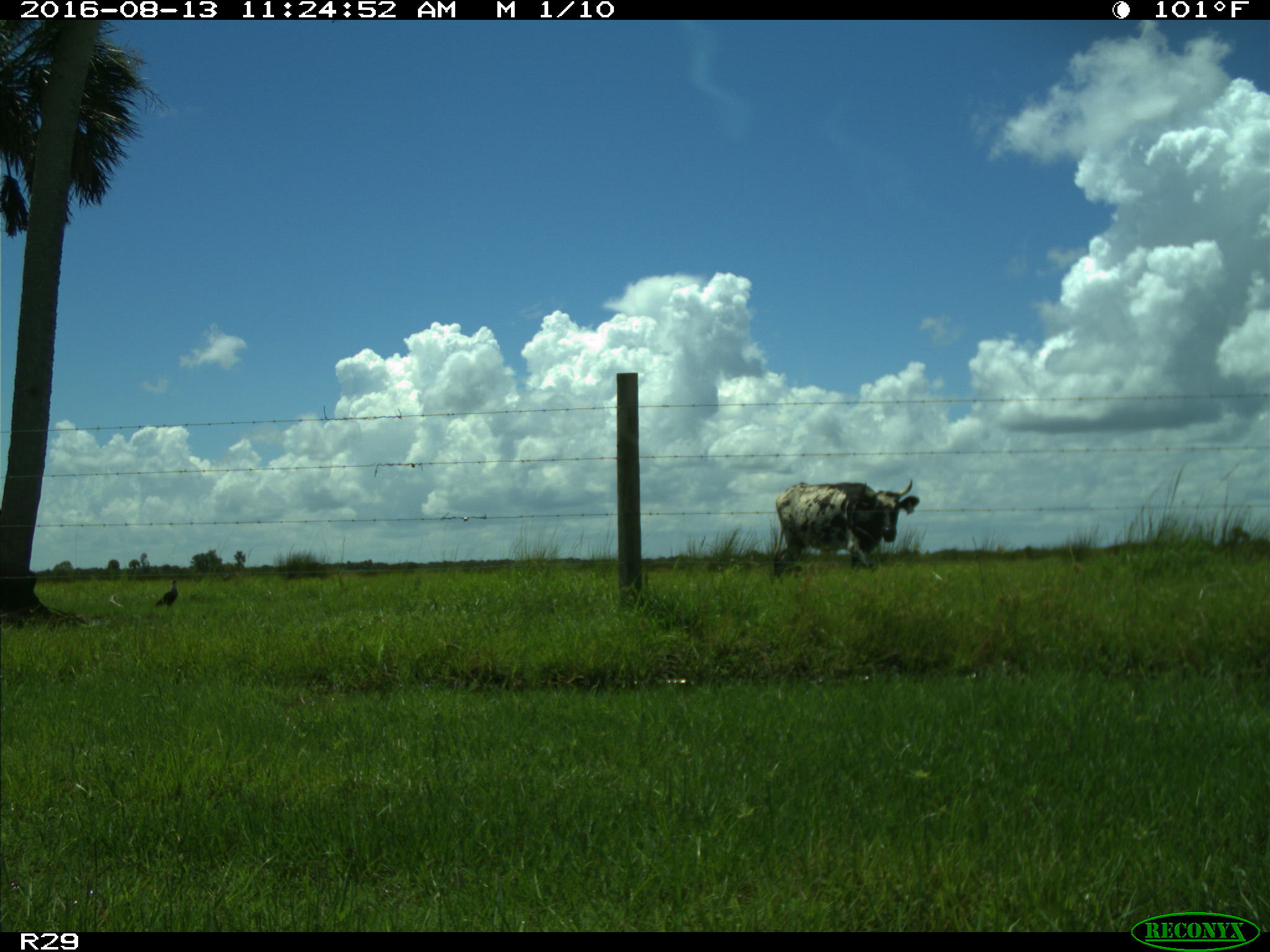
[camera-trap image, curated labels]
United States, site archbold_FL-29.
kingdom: Animalia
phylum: Chordata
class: Mammalia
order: Artiodactyla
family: Bovidae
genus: Bos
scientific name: Bos taurus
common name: domestic cow